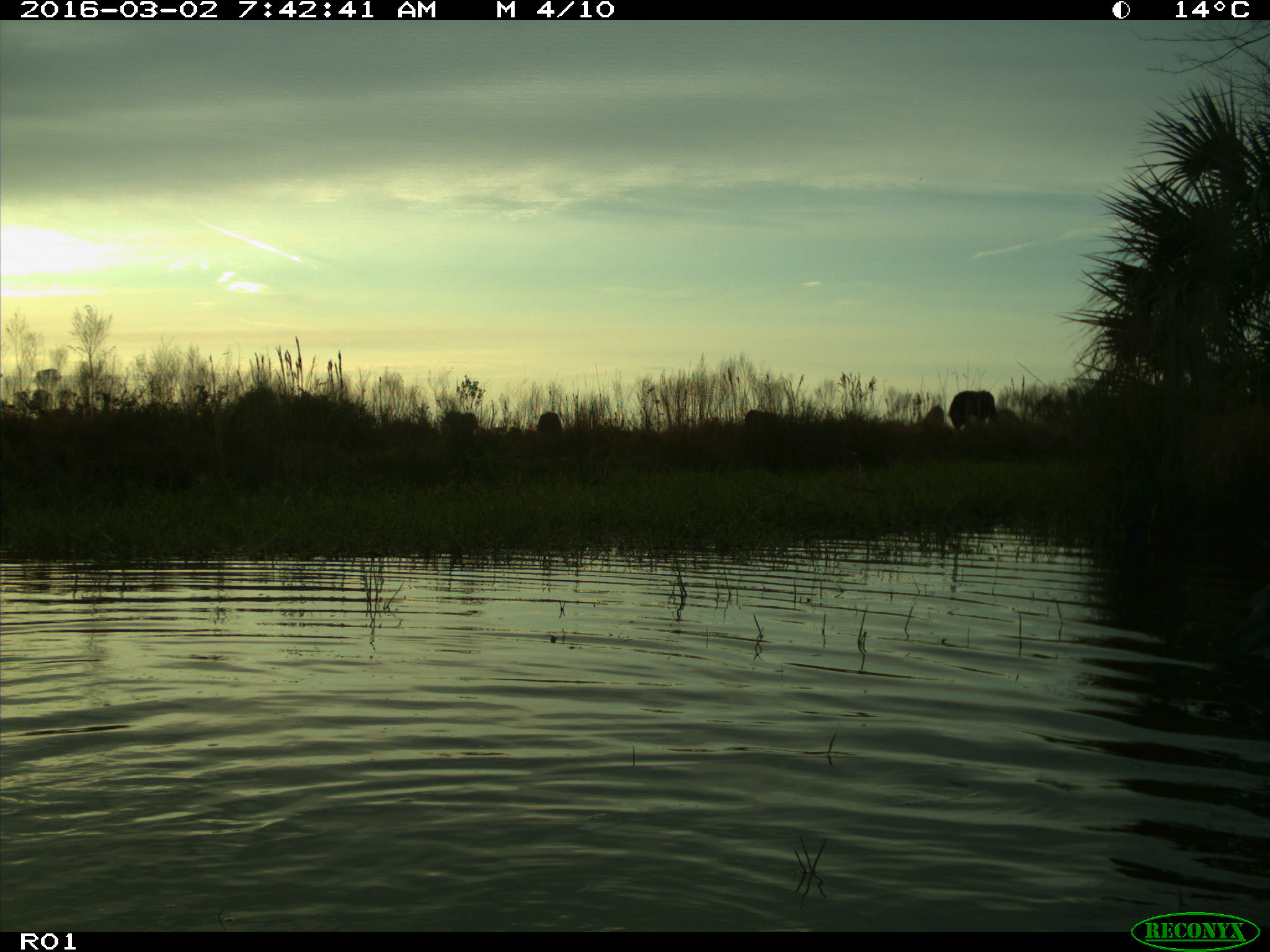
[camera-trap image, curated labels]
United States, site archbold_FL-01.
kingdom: Animalia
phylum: Chordata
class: Mammalia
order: Artiodactyla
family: Bovidae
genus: Bos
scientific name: Bos taurus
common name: domestic cow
Bos taurus (domestic cow).